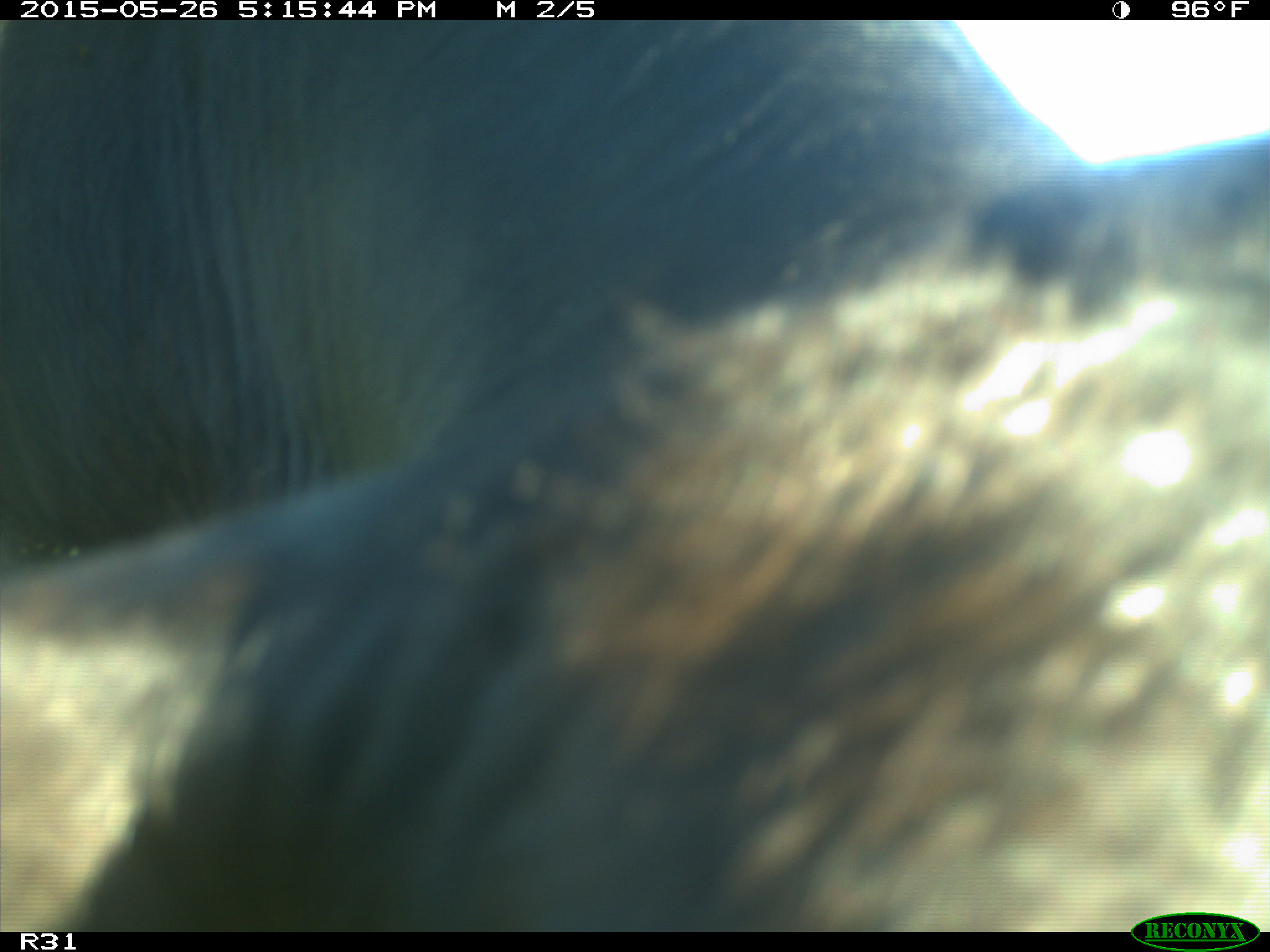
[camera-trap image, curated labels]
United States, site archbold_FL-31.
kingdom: Animalia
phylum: Chordata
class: Mammalia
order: Artiodactyla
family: Bovidae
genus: Bos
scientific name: Bos taurus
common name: domestic cow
Bos taurus (domestic cow).